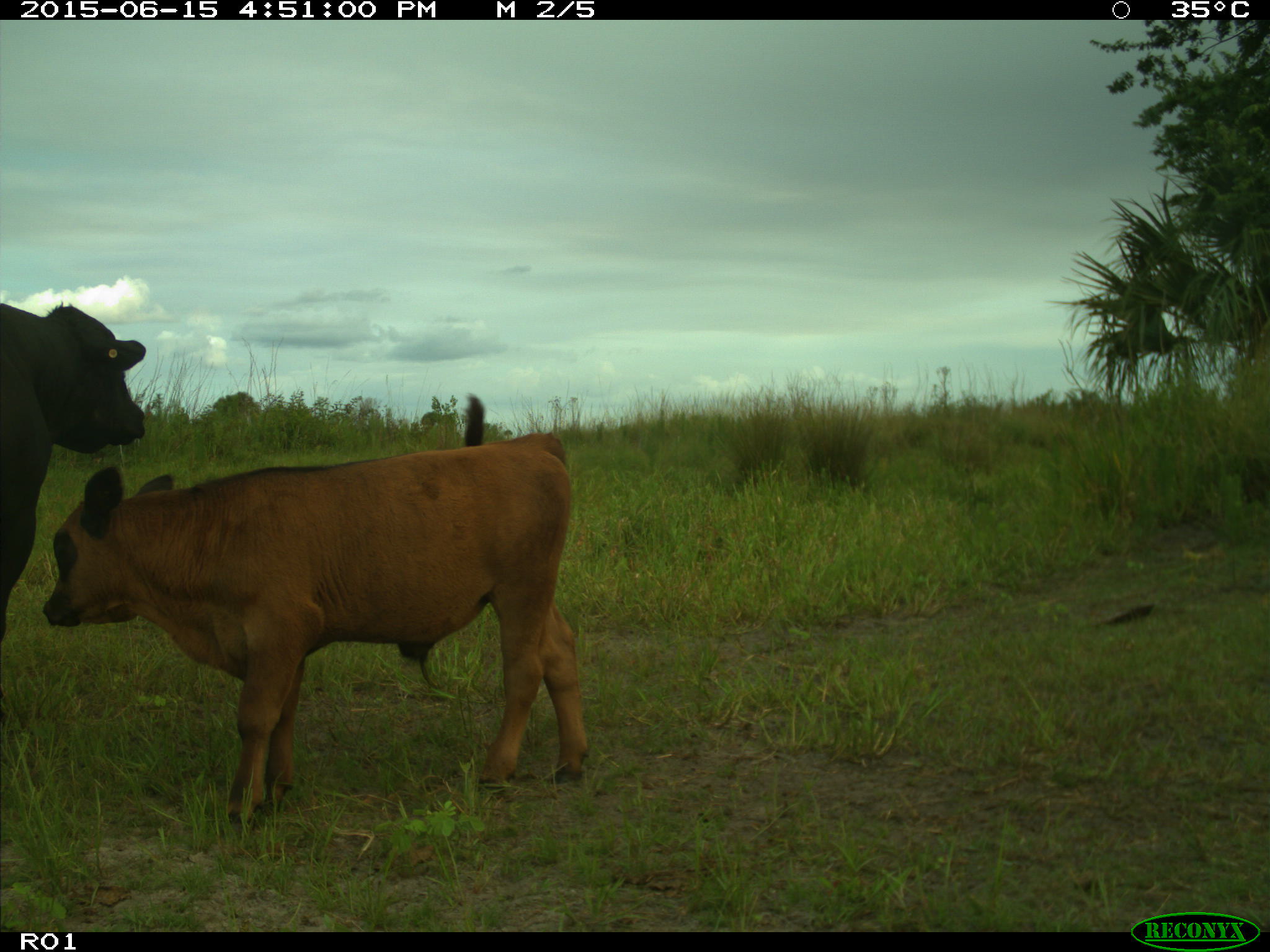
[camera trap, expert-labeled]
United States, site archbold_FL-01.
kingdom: Animalia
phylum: Chordata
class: Mammalia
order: Artiodactyla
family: Bovidae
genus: Bos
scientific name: Bos taurus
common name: domestic cow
Bos taurus (domestic cow).